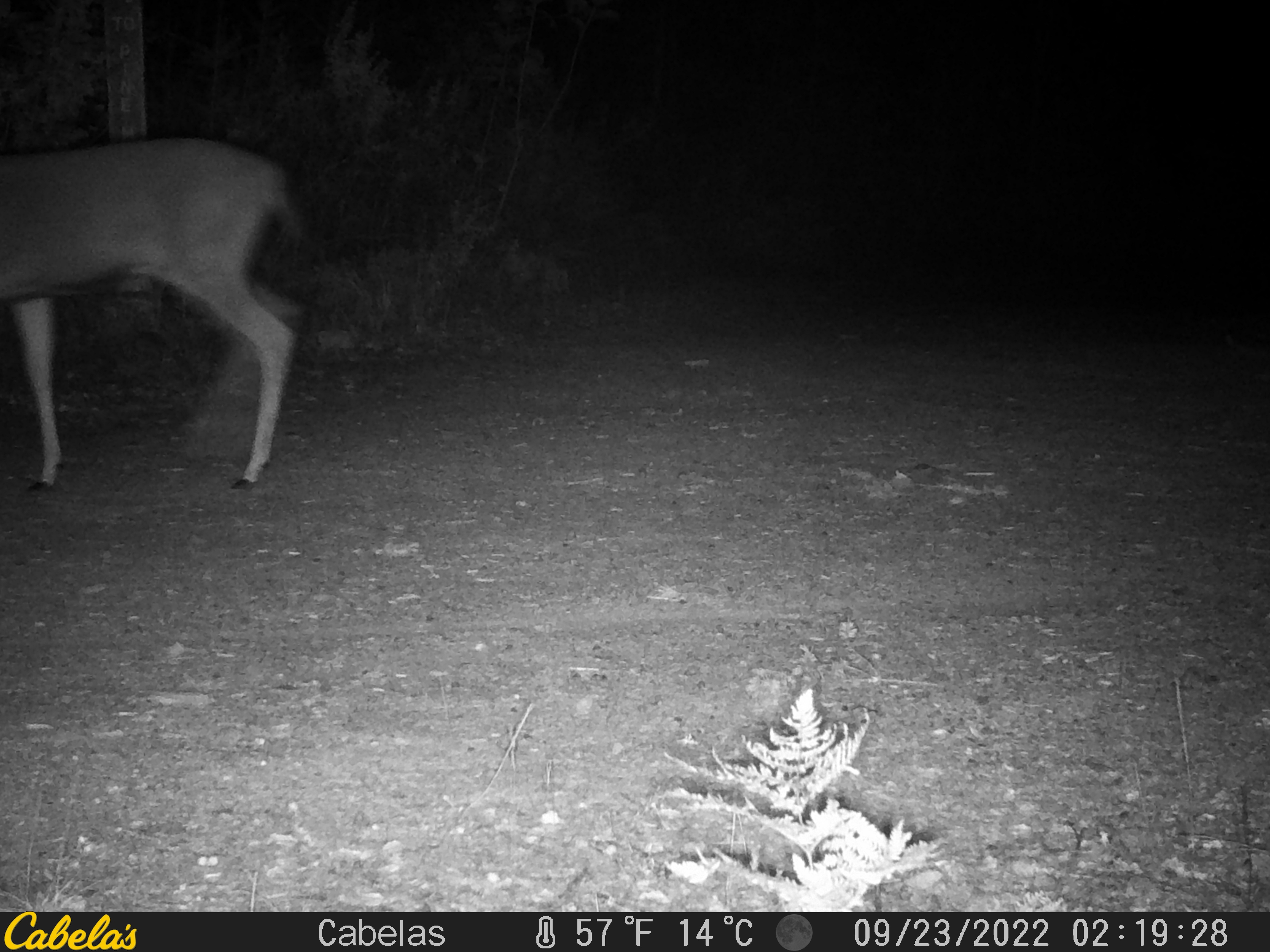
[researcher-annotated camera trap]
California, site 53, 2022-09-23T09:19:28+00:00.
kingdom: Animalia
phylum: Chordata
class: Mammalia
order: Artiodactyla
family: Cervidae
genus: Odocoileus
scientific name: Odocoileus hemionus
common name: mule deer